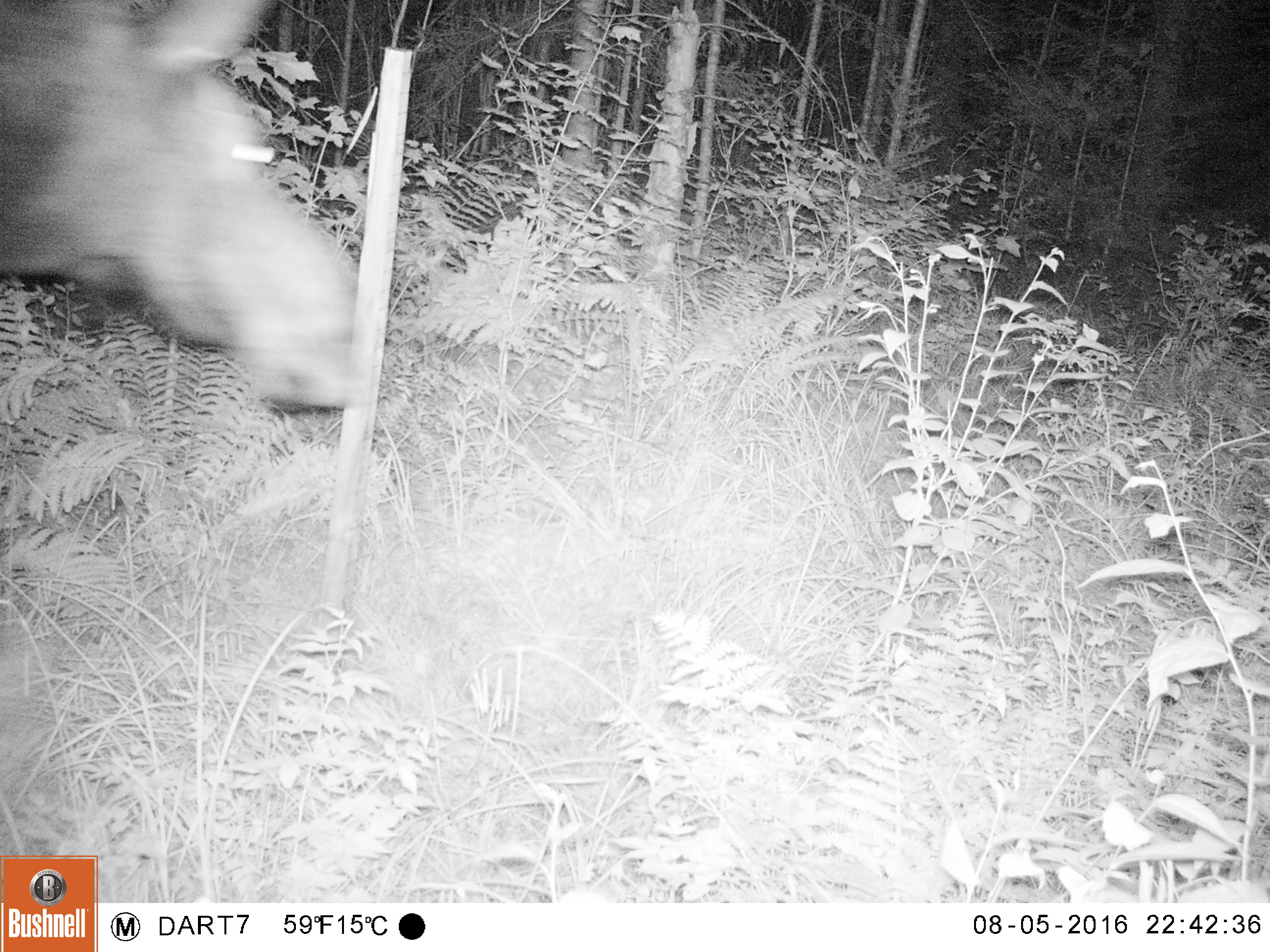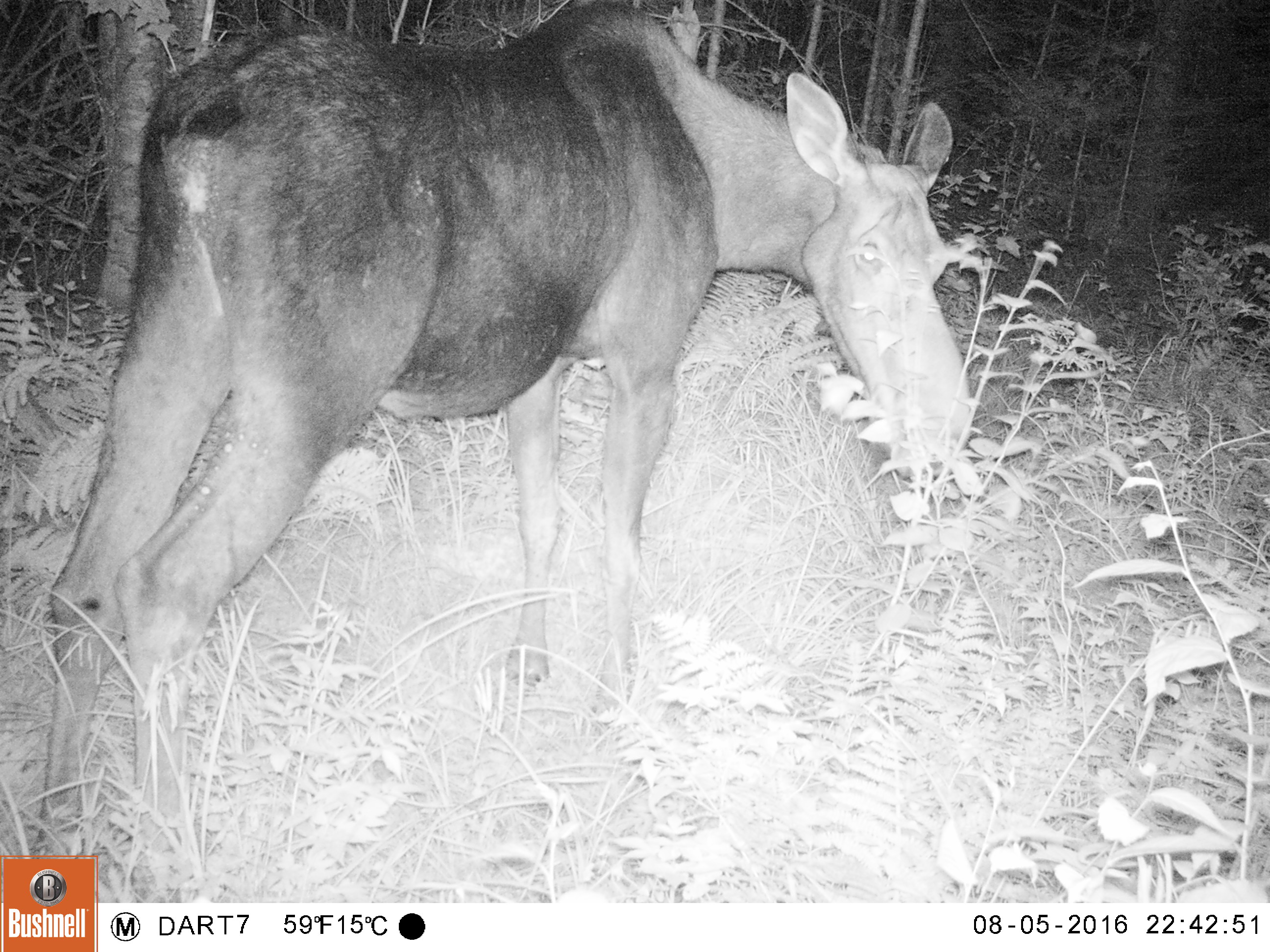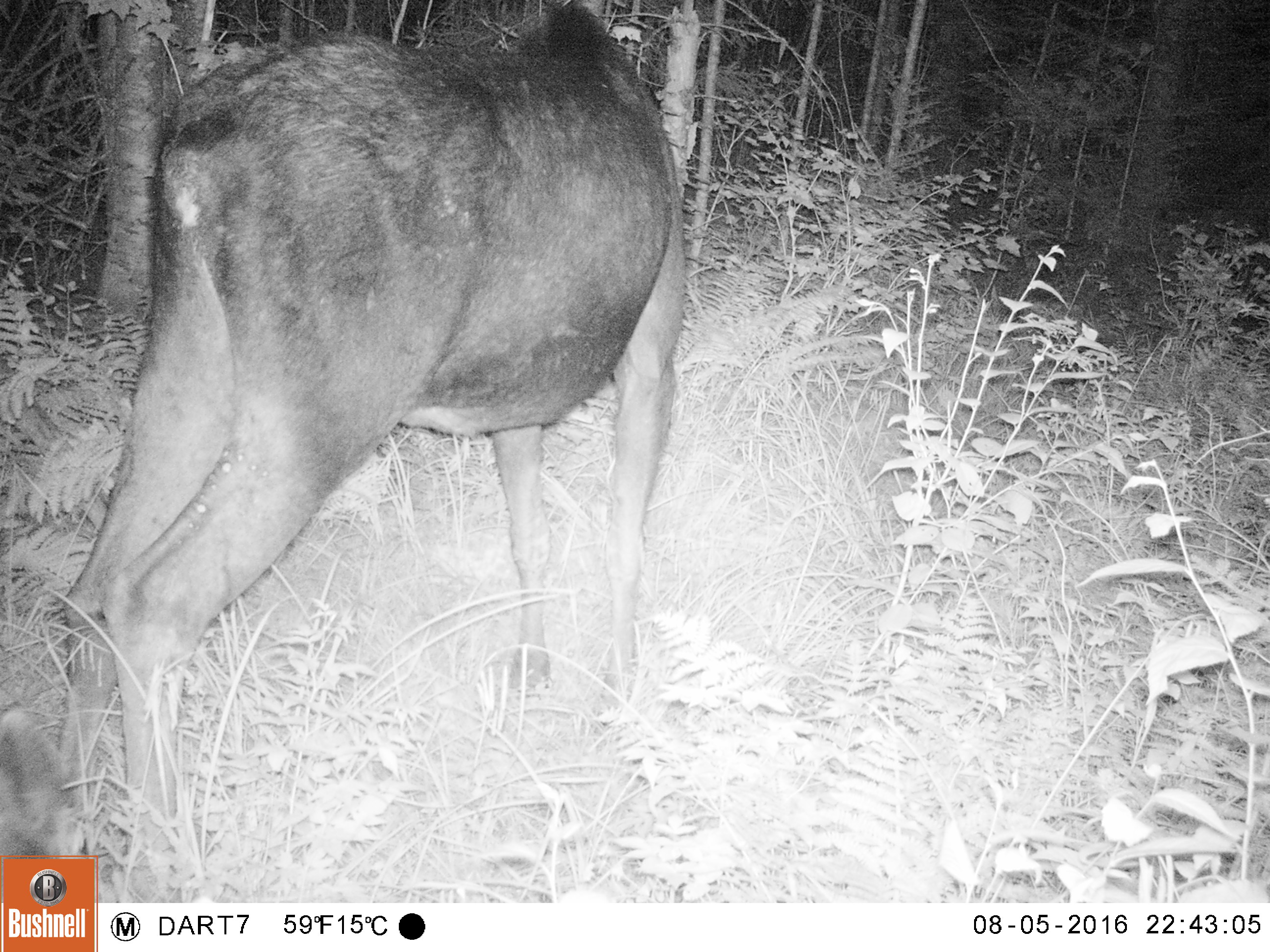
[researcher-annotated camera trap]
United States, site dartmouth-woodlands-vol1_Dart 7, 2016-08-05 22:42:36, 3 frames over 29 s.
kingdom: Animalia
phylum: Chordata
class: Mammalia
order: Artiodactyla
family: Cervidae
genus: Alces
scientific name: Alces alces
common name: moose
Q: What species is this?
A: Moose (Alces alces).